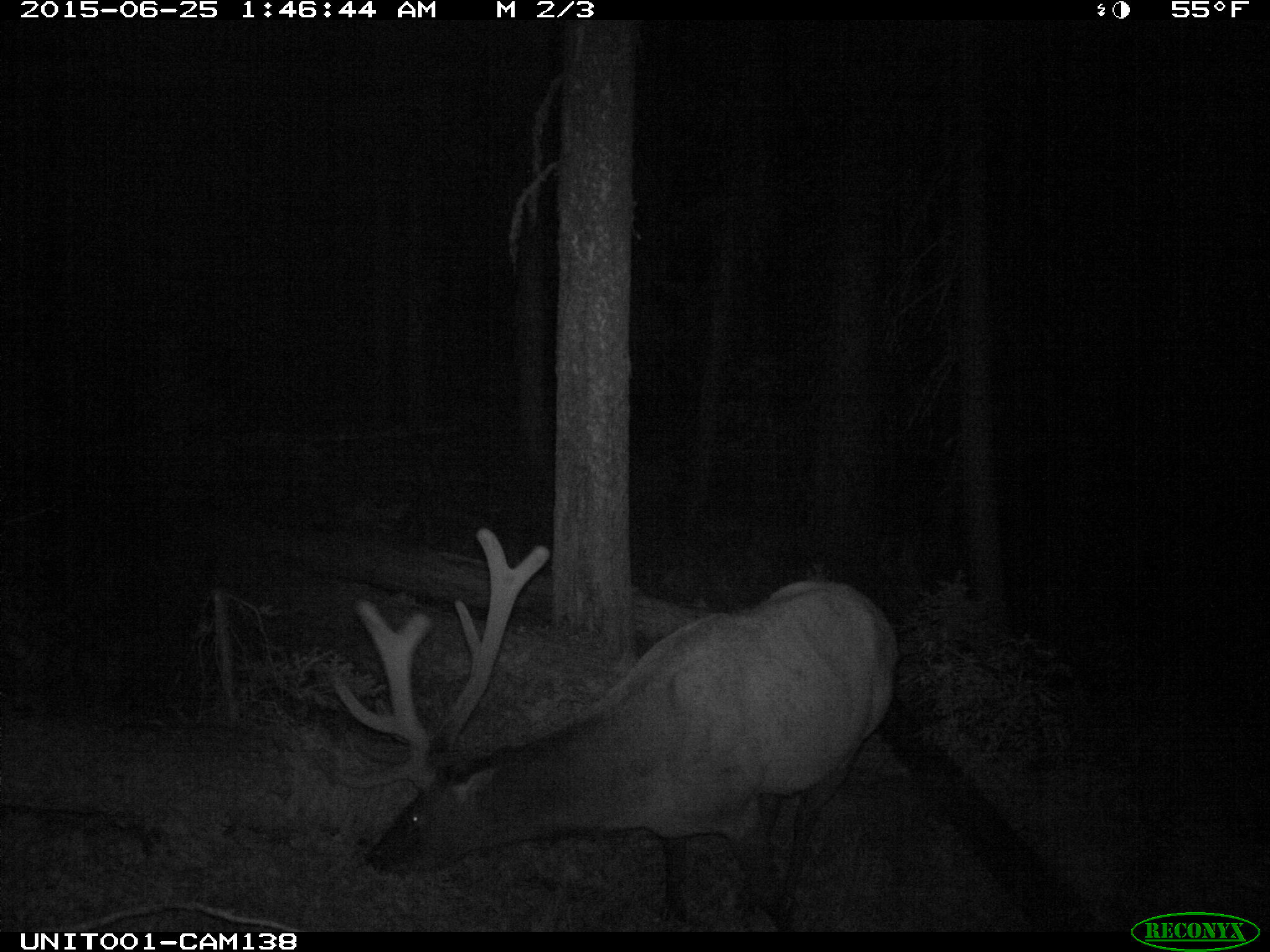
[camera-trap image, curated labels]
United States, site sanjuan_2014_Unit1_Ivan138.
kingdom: Animalia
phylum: Chordata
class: Mammalia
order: Artiodactyla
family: Cervidae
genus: Cervus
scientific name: Cervus elaphus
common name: red deer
Cervus elaphus (red deer).